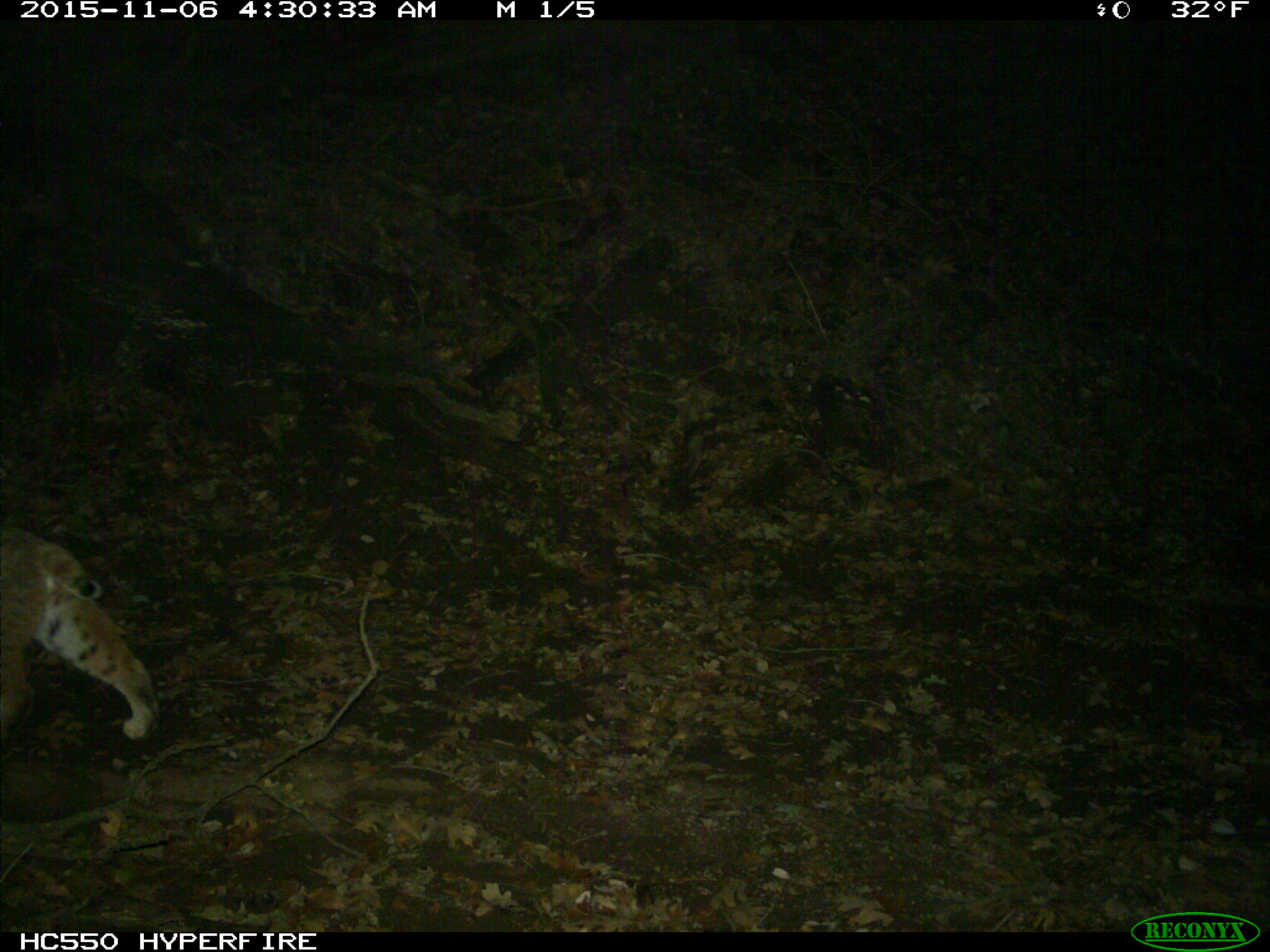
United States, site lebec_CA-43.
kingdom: Animalia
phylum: Chordata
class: Mammalia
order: Carnivora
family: Felidae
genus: Lynx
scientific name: Lynx rufus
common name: bobcat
Lynx rufus (bobcat).